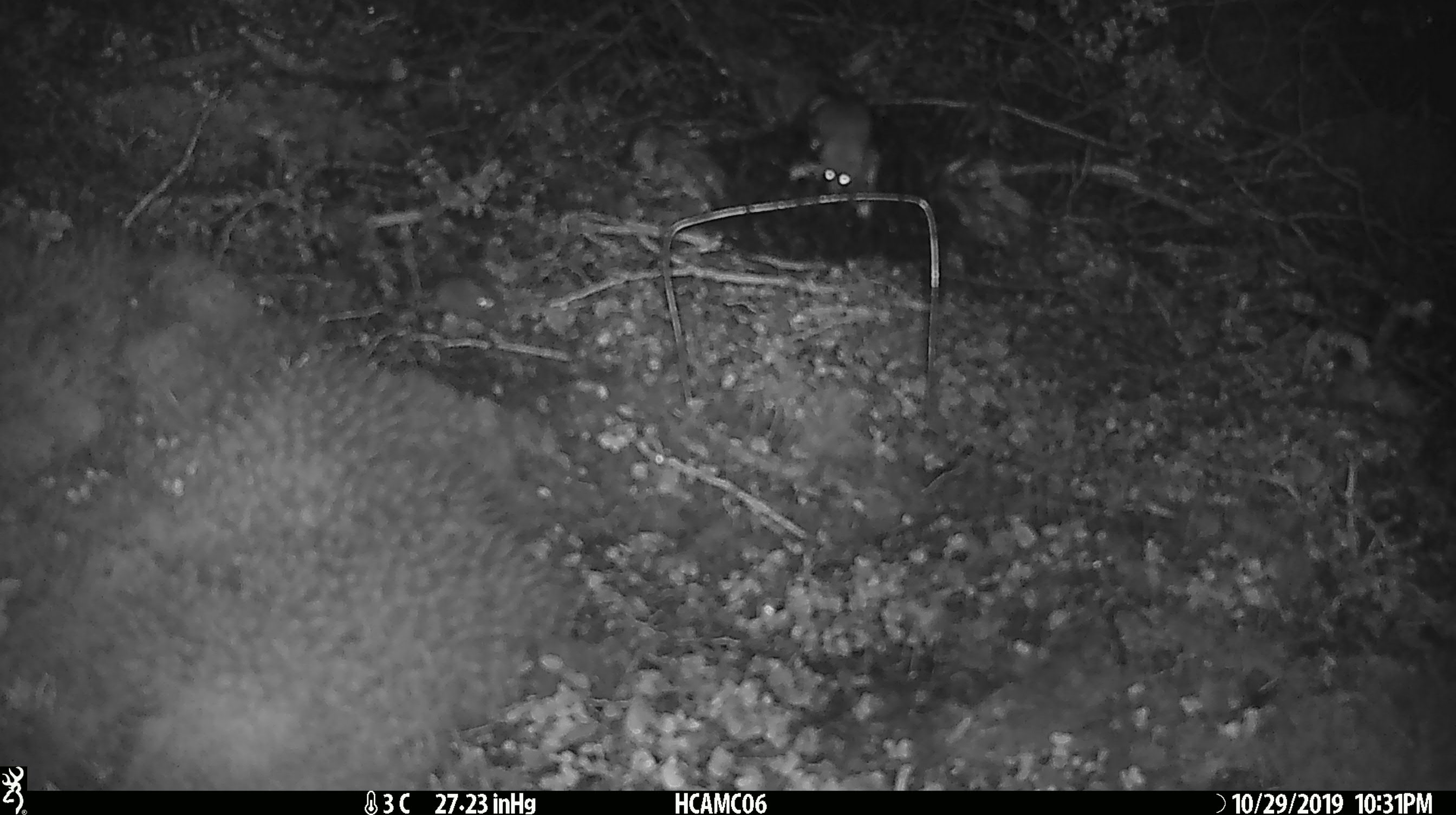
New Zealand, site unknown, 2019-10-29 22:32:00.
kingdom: Animalia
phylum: Chordata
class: Mammalia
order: Rodentia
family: Muridae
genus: Mus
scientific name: Mus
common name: mouse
Mouse (Mus).